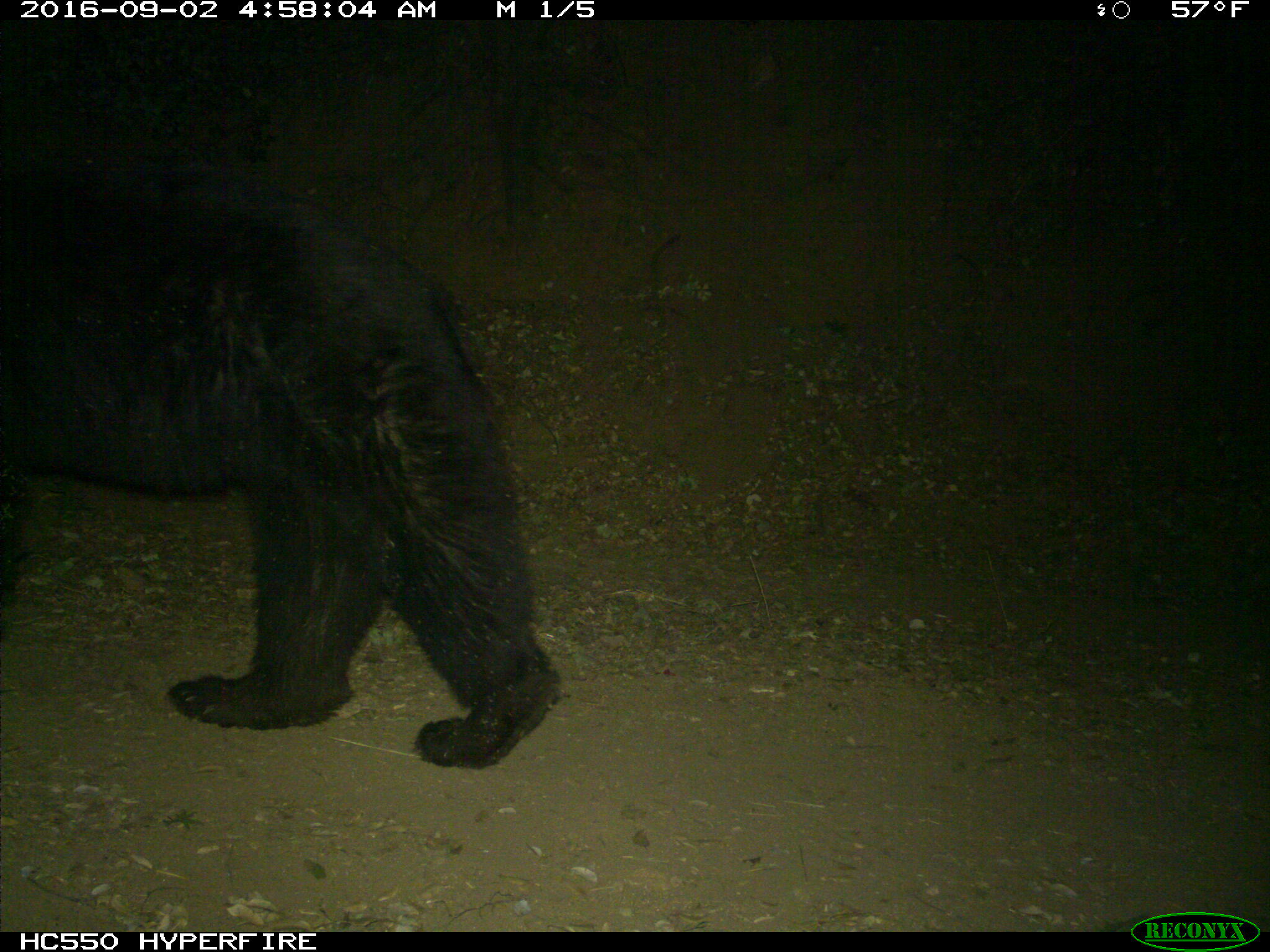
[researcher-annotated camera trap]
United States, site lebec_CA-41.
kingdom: Animalia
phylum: Chordata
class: Mammalia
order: Carnivora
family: Ursidae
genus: Ursus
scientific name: Ursus americanus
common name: american black bear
Ursus americanus (american black bear).